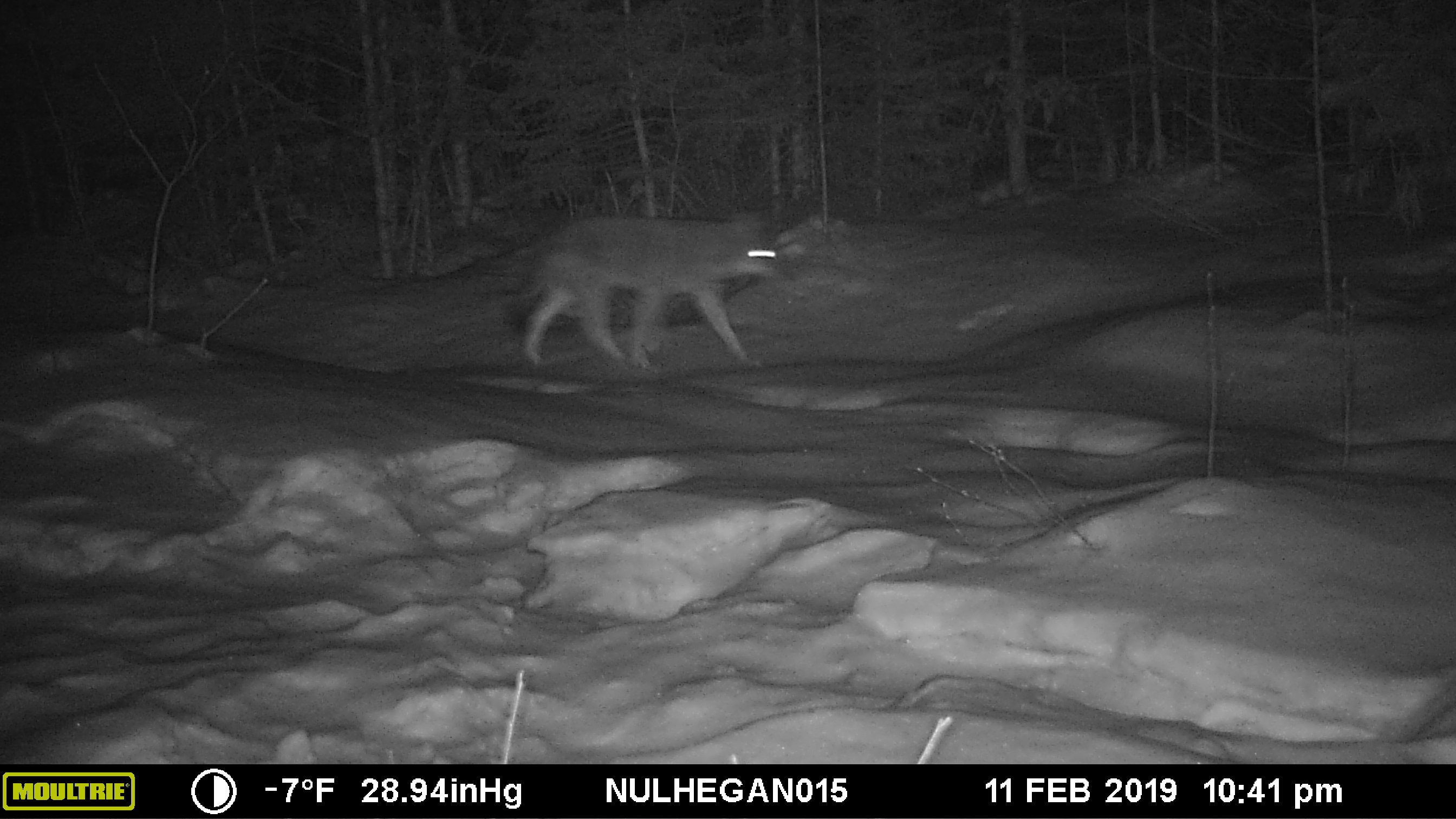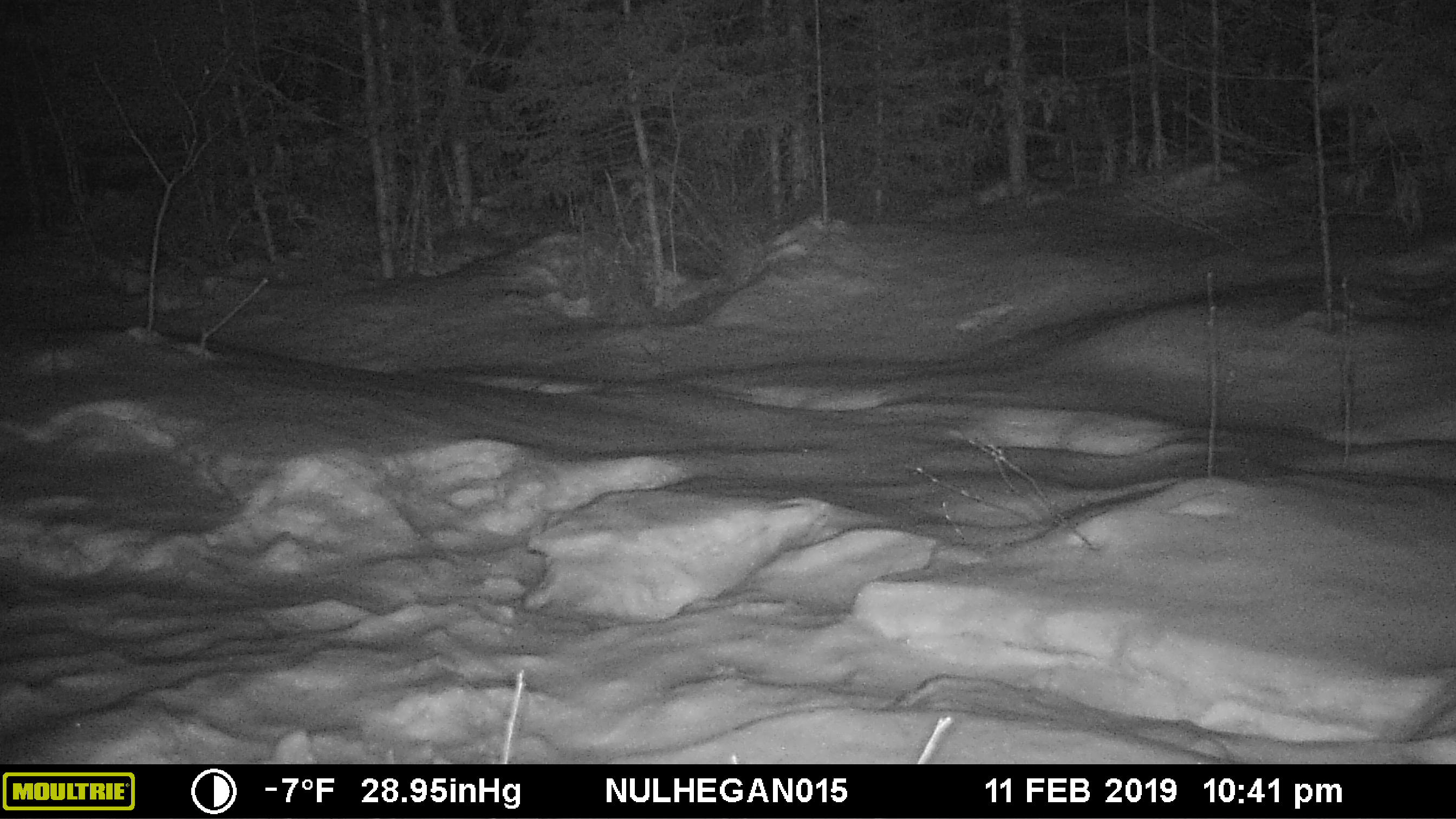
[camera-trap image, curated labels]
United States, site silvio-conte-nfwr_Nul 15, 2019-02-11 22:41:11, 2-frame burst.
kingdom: Animalia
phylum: Chordata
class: Mammalia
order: Carnivora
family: Canidae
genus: Canis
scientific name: Canis latrans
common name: coyote